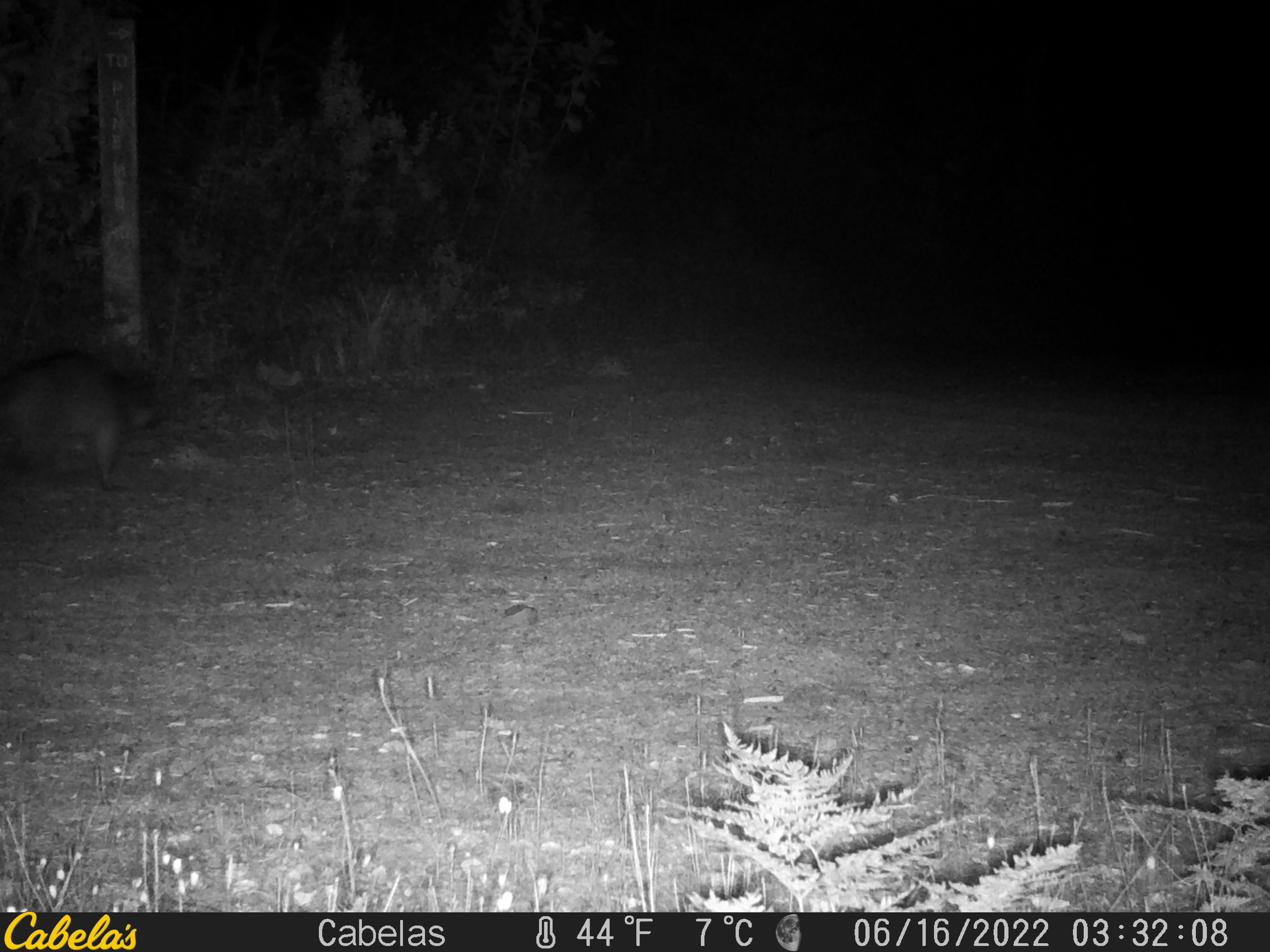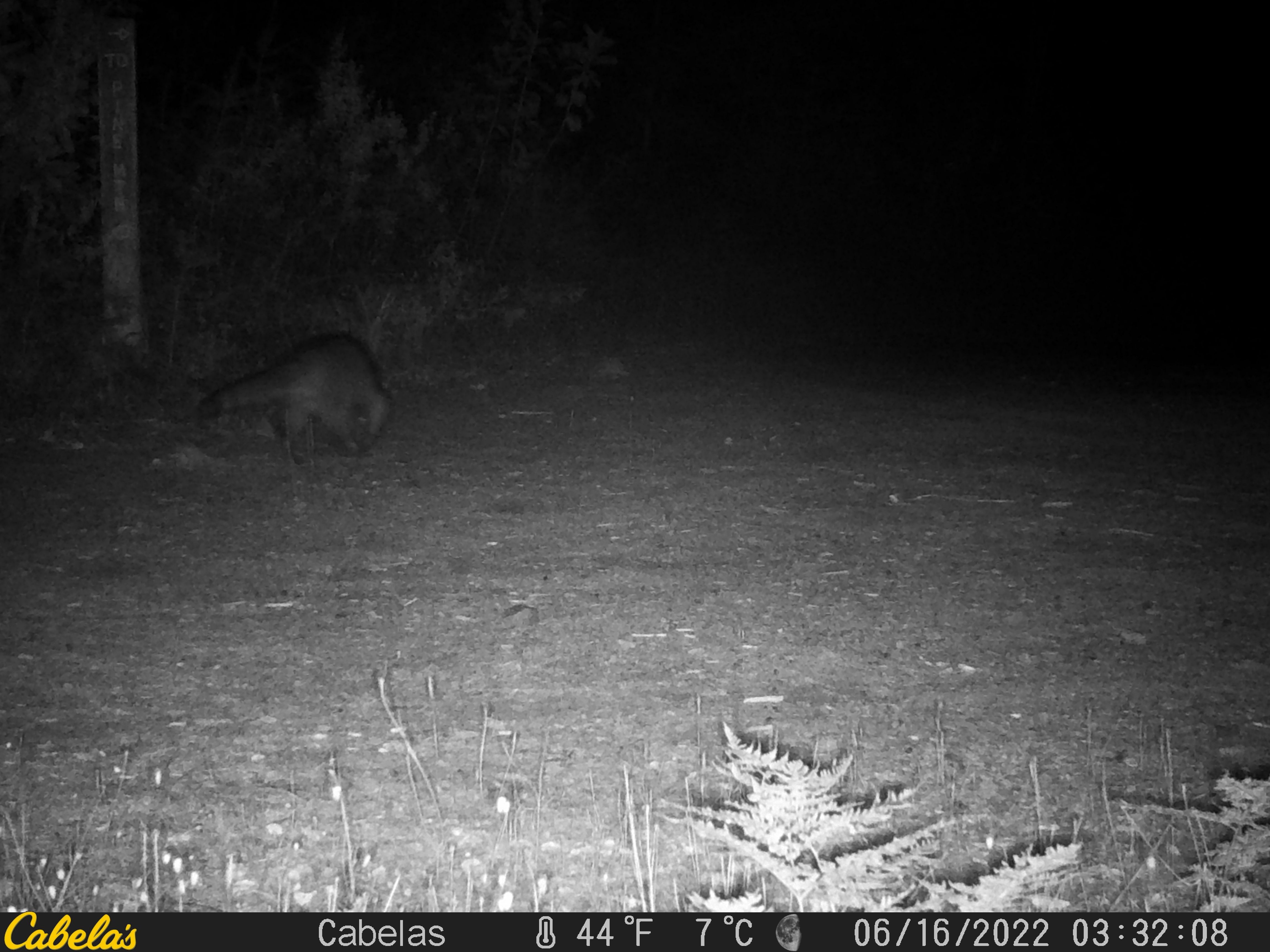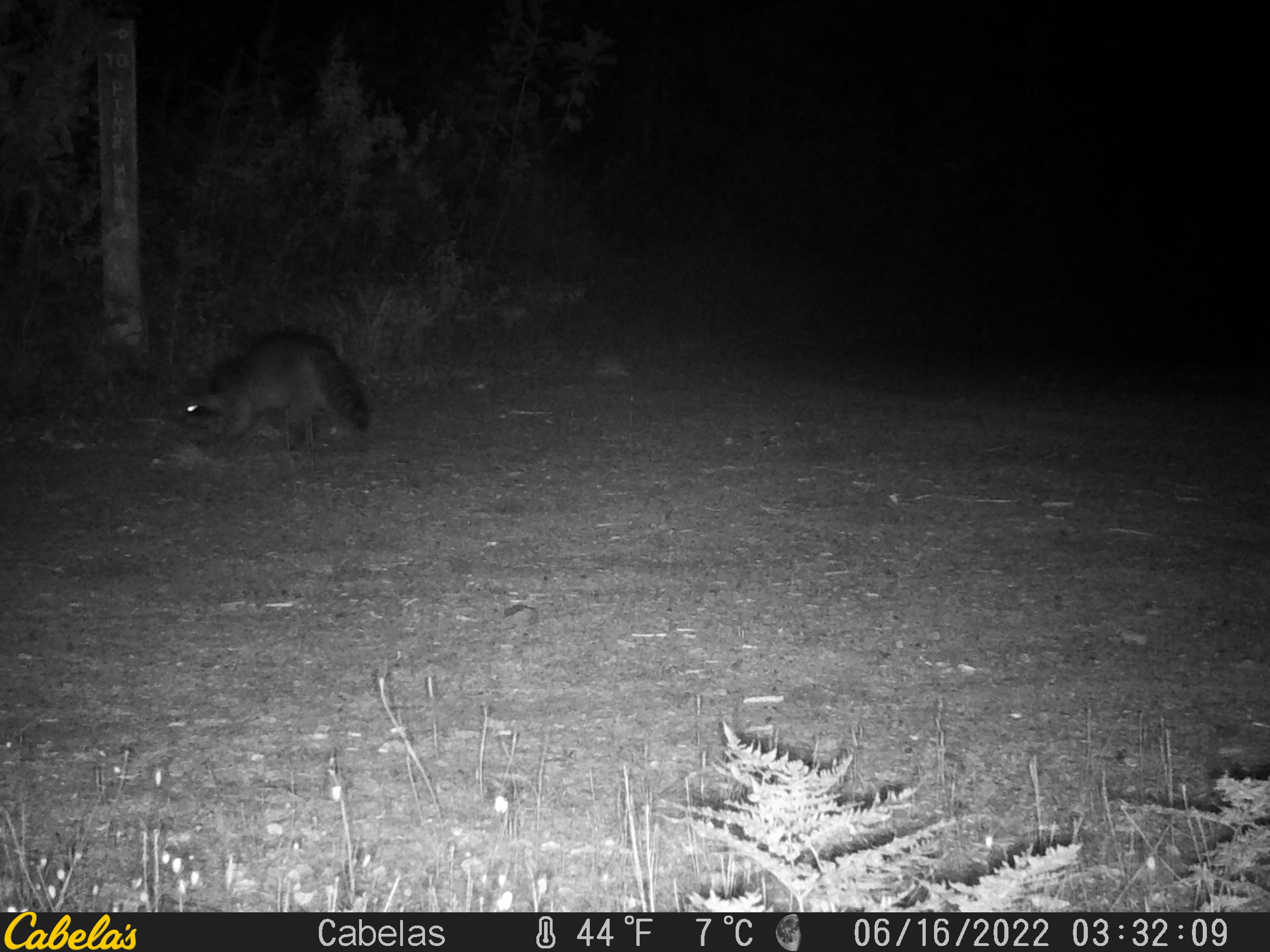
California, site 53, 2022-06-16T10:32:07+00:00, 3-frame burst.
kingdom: Animalia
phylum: Chordata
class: Mammalia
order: Carnivora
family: Procyonidae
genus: Procyon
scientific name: Procyon lotor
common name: raccoon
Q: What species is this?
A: Raccoon (Procyon lotor).